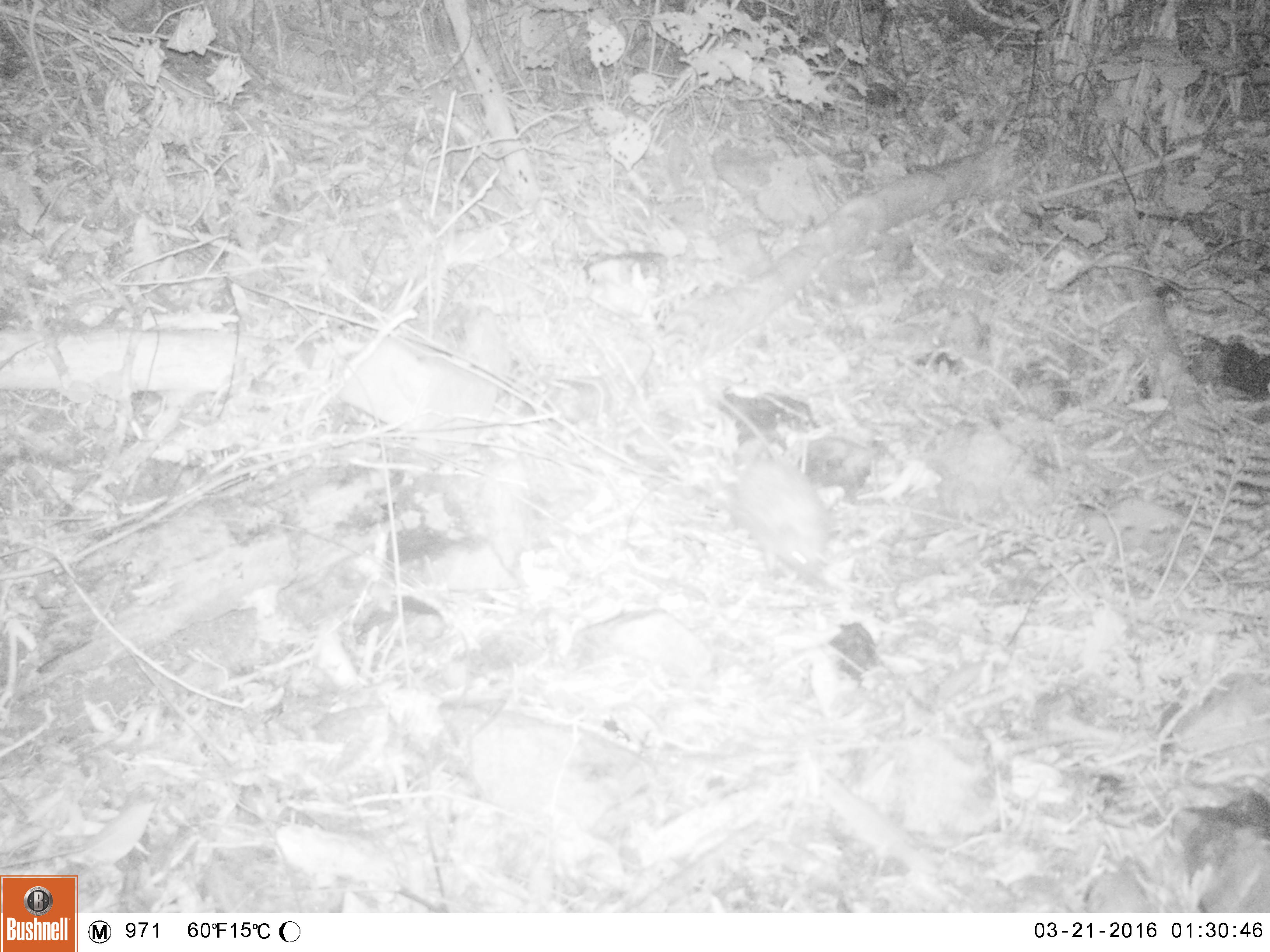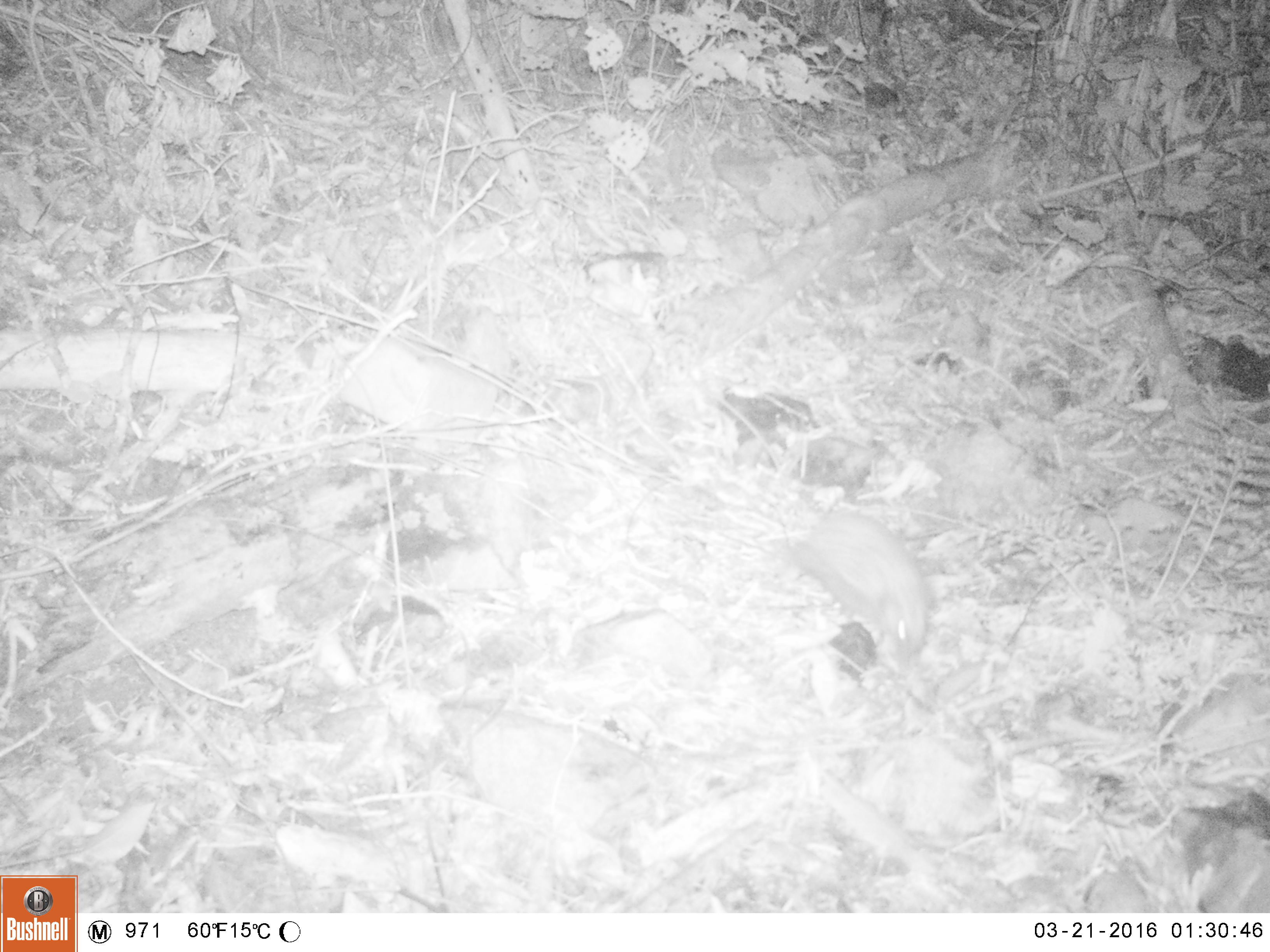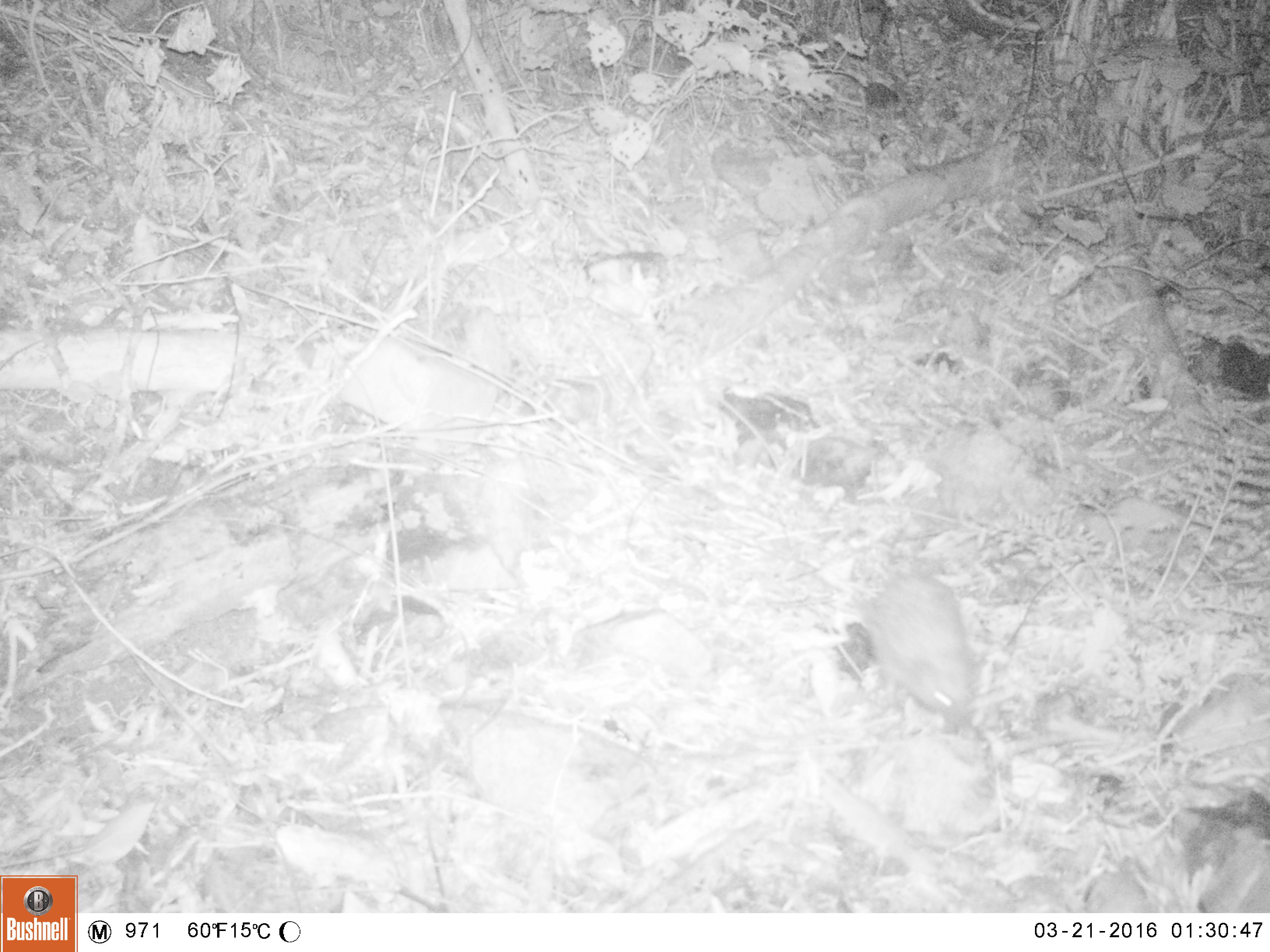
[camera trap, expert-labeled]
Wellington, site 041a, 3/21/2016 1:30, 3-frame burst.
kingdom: Animalia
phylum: Chordata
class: Mammalia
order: Eulipotyphla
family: Erinaceidae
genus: Erinaceus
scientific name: Erinaceus europaeus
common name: hedgehog